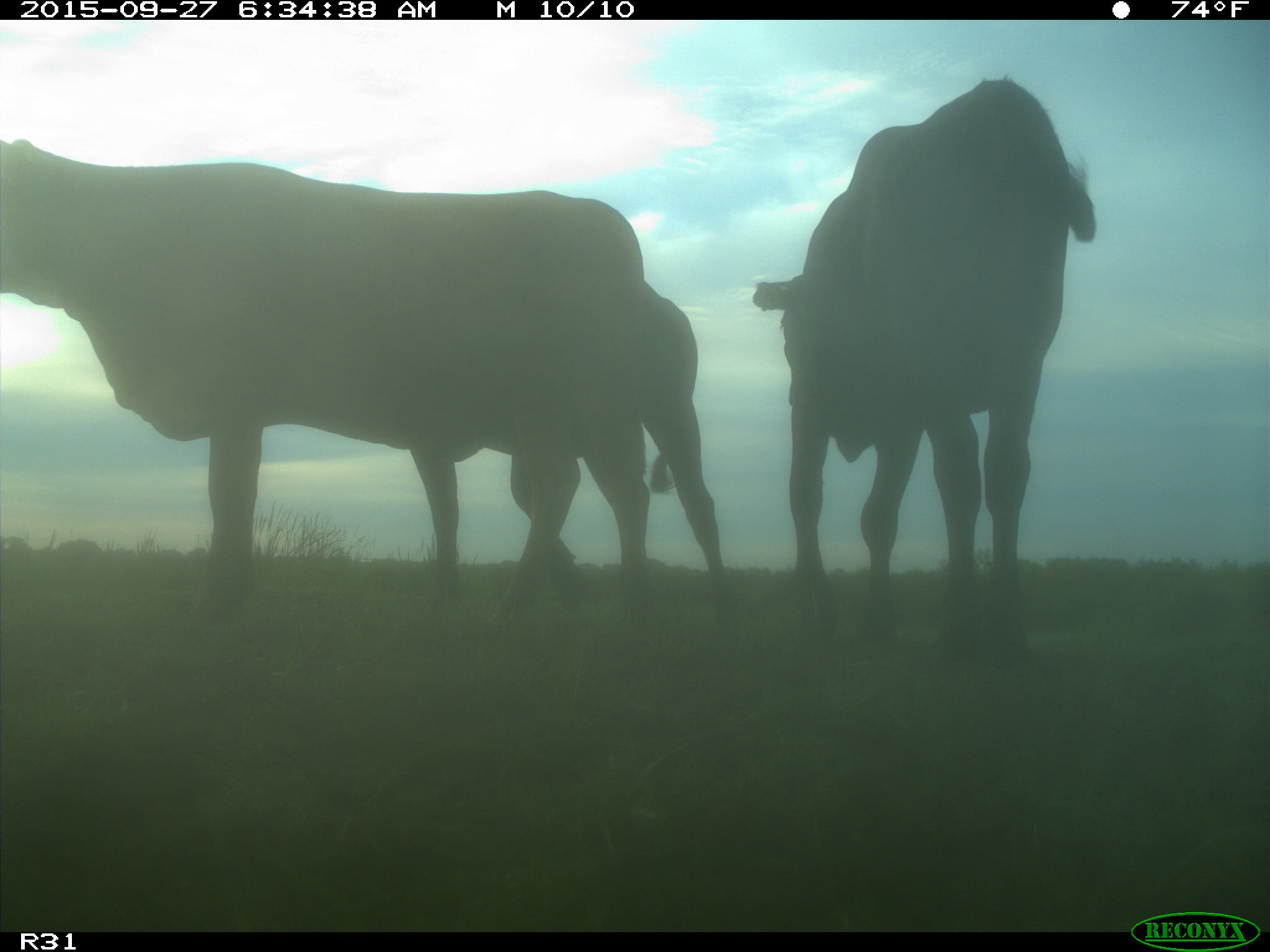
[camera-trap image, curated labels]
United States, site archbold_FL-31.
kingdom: Animalia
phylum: Chordata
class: Mammalia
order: Artiodactyla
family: Bovidae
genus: Bos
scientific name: Bos taurus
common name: domestic cow